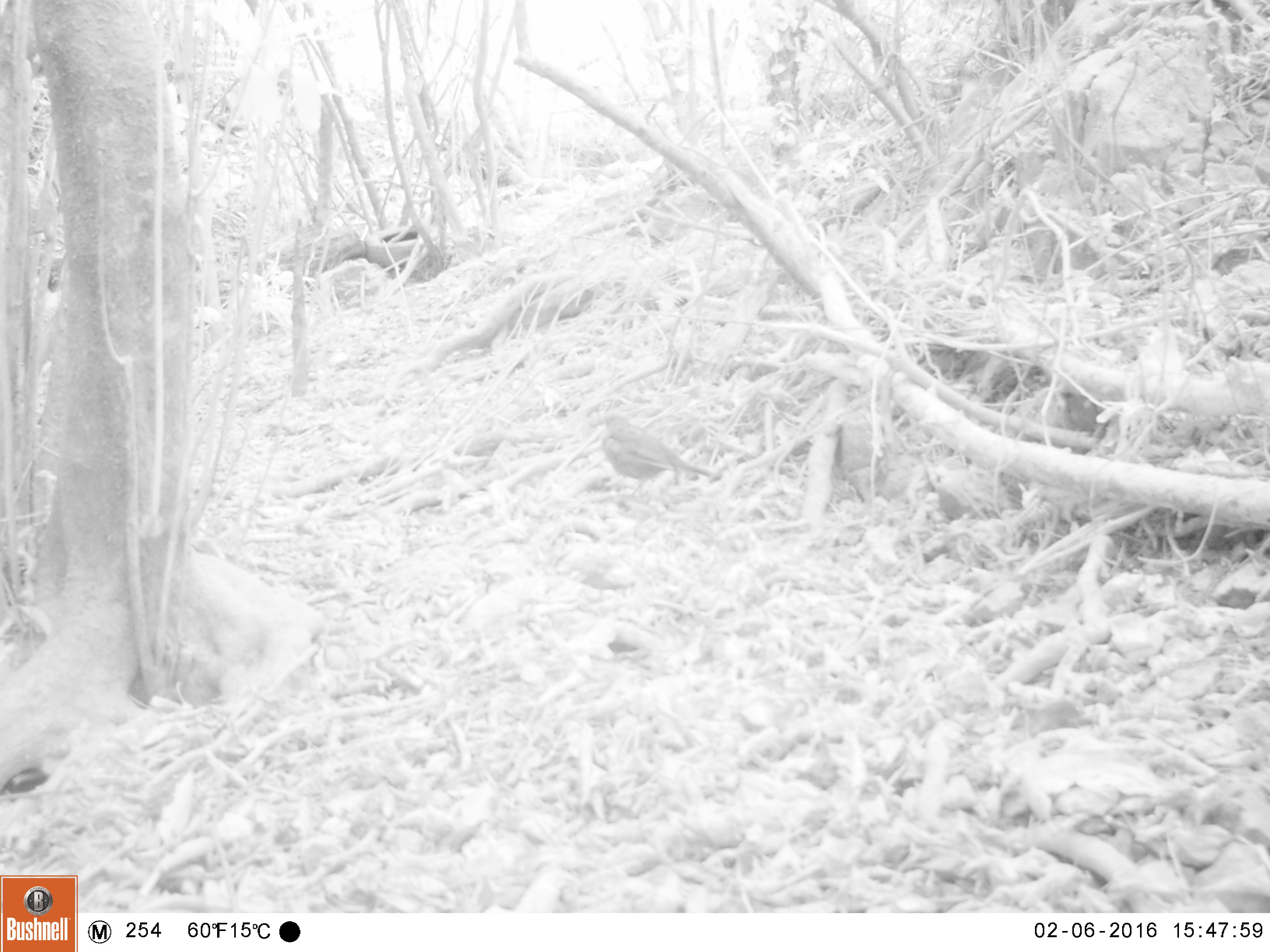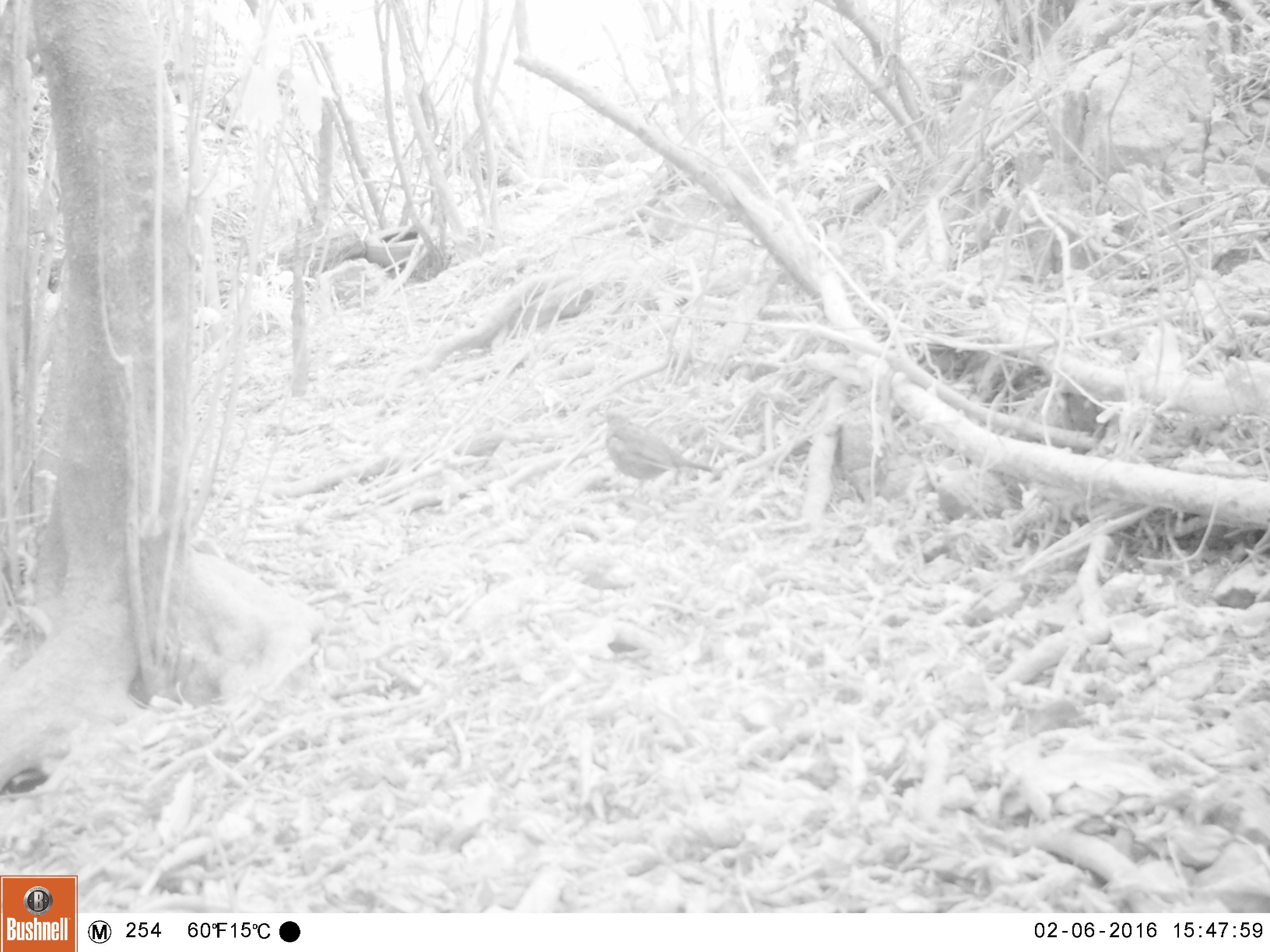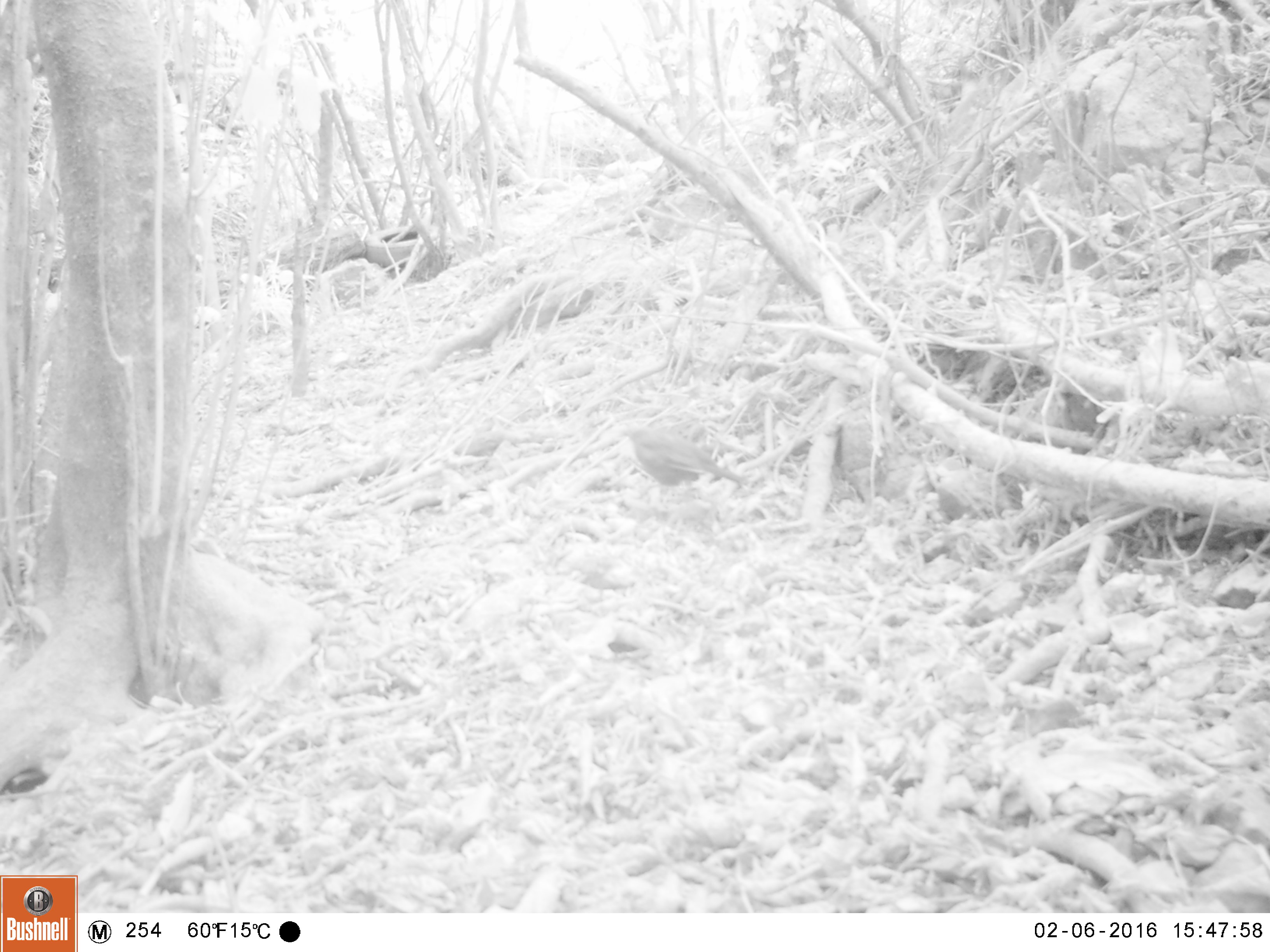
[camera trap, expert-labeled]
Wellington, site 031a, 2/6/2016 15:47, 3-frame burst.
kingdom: Animalia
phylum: Chordata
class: Aves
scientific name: Aves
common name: bird